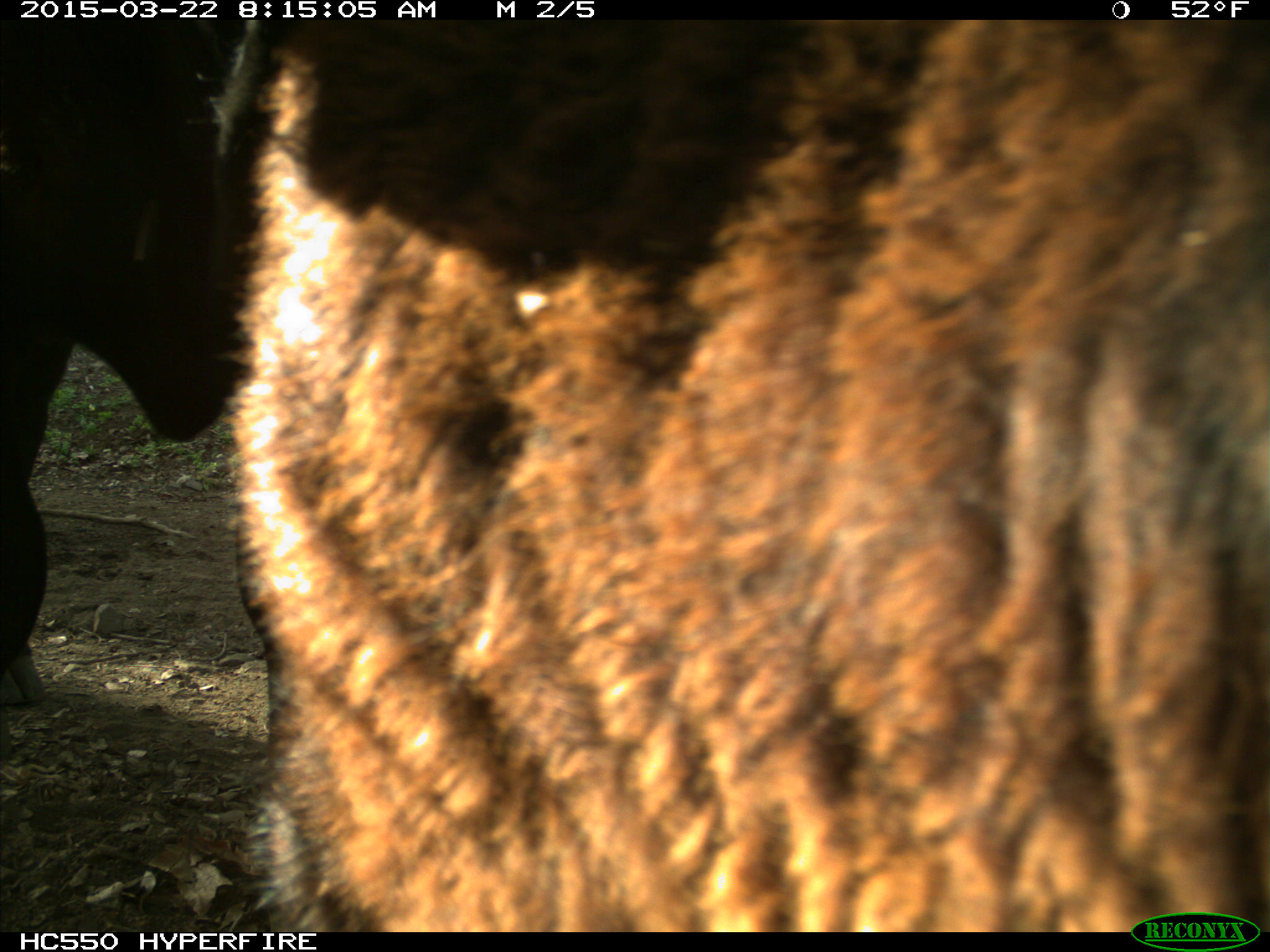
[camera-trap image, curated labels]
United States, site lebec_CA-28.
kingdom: Animalia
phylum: Chordata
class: Mammalia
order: Artiodactyla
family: Bovidae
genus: Bos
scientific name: Bos taurus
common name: domestic cow